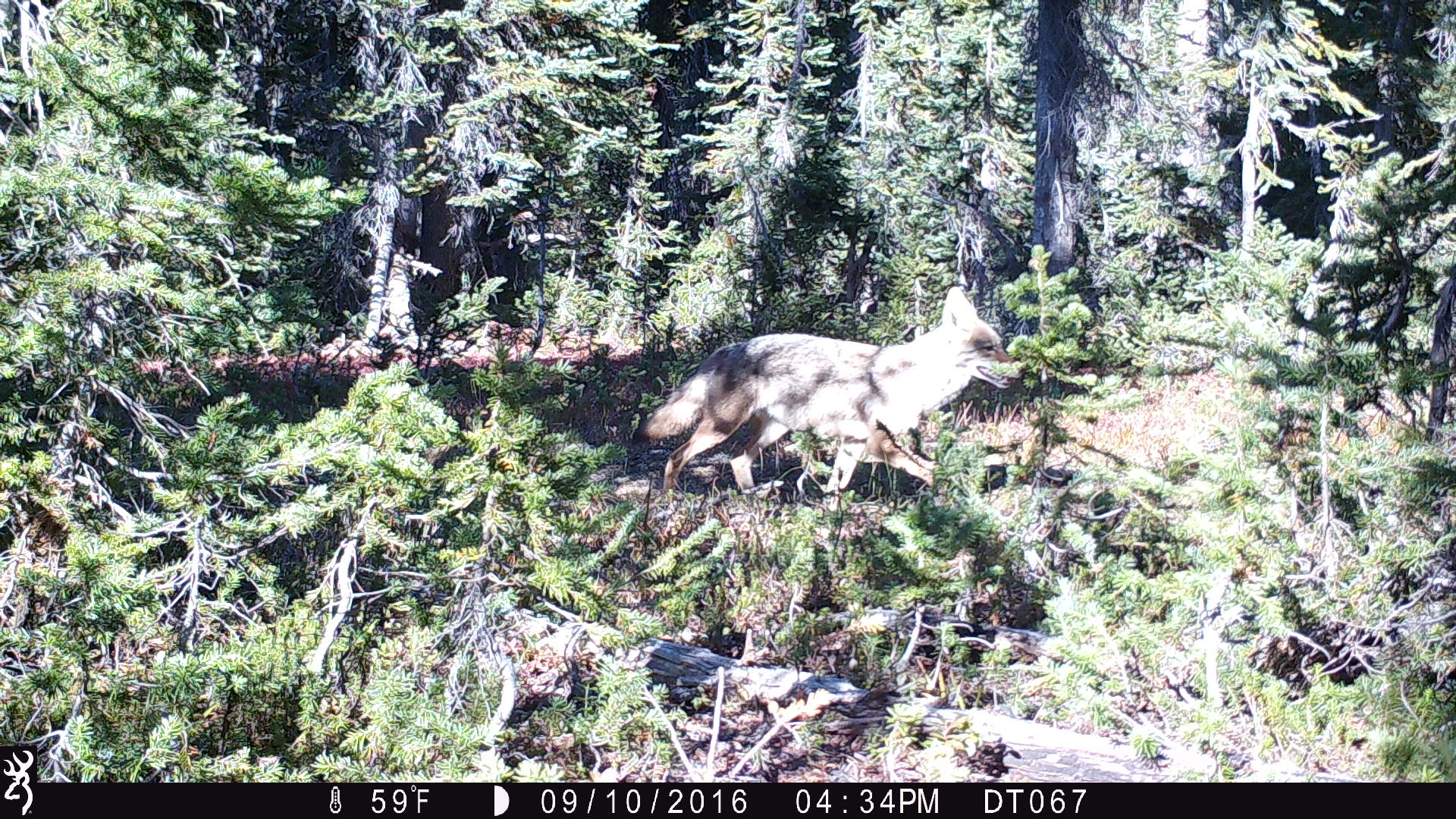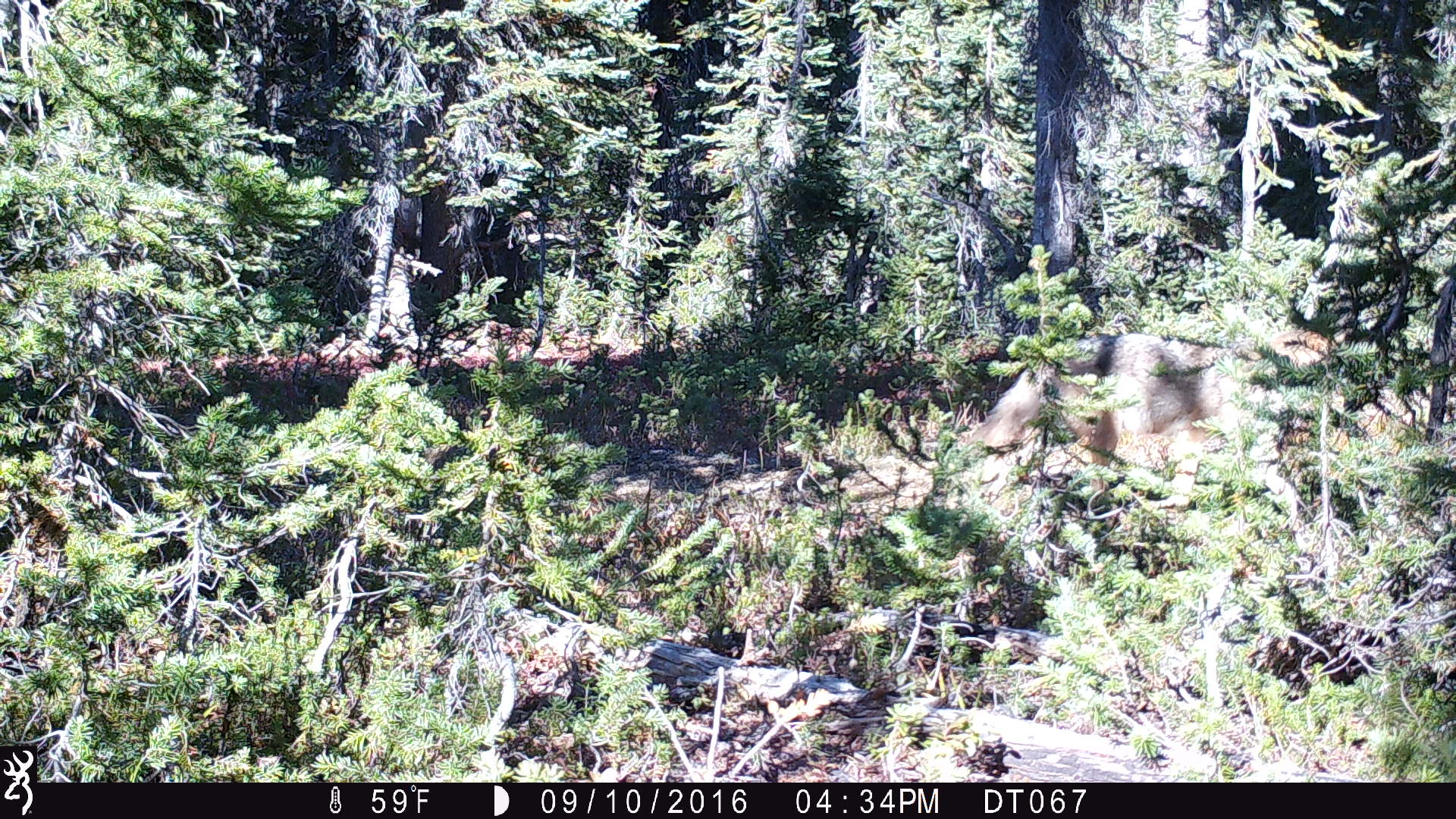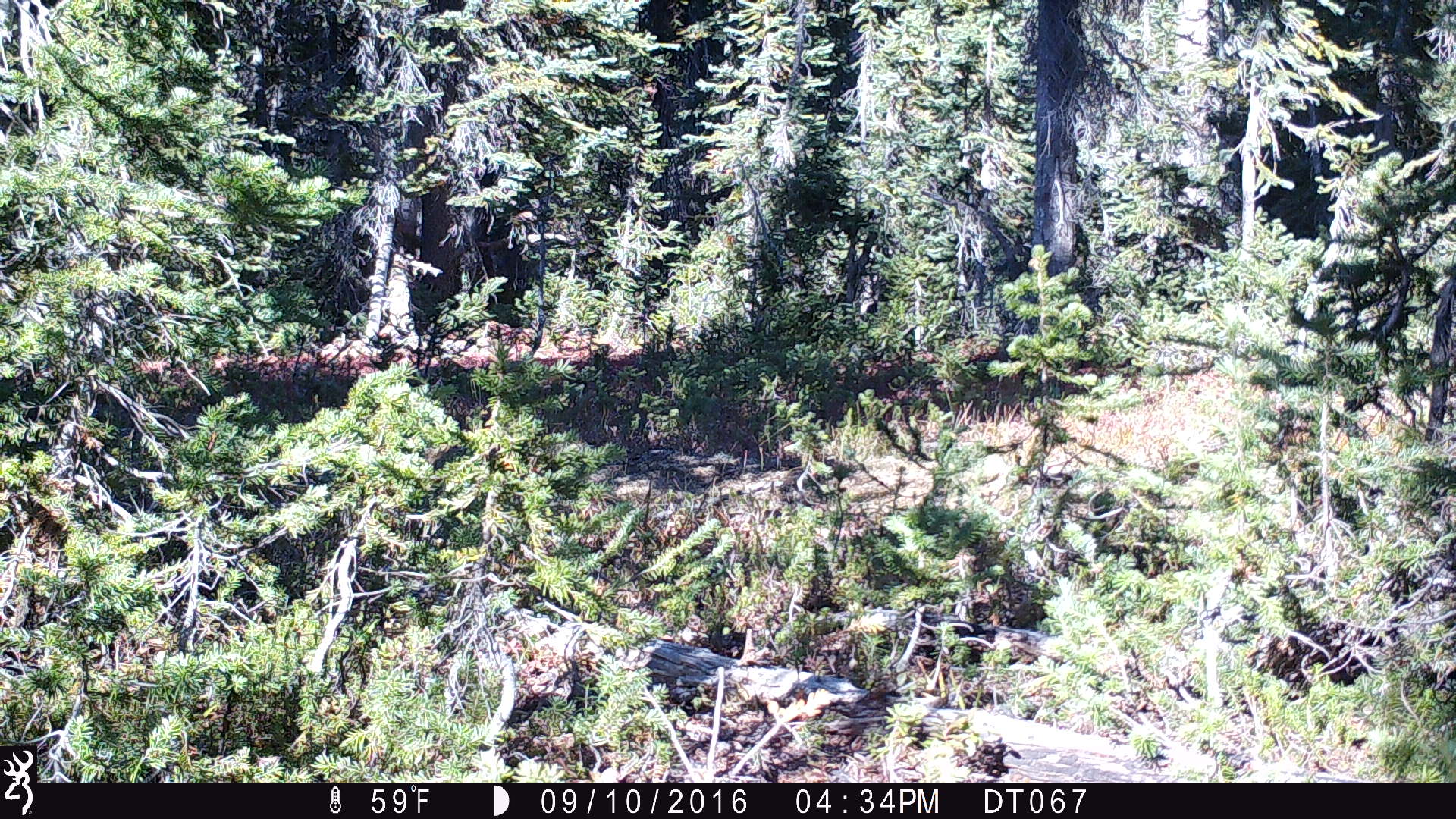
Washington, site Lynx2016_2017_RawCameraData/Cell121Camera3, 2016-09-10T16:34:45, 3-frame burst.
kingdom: Animalia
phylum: Chordata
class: Mammalia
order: Carnivora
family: Canidae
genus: Canis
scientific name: Canis latrans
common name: coyote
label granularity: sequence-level